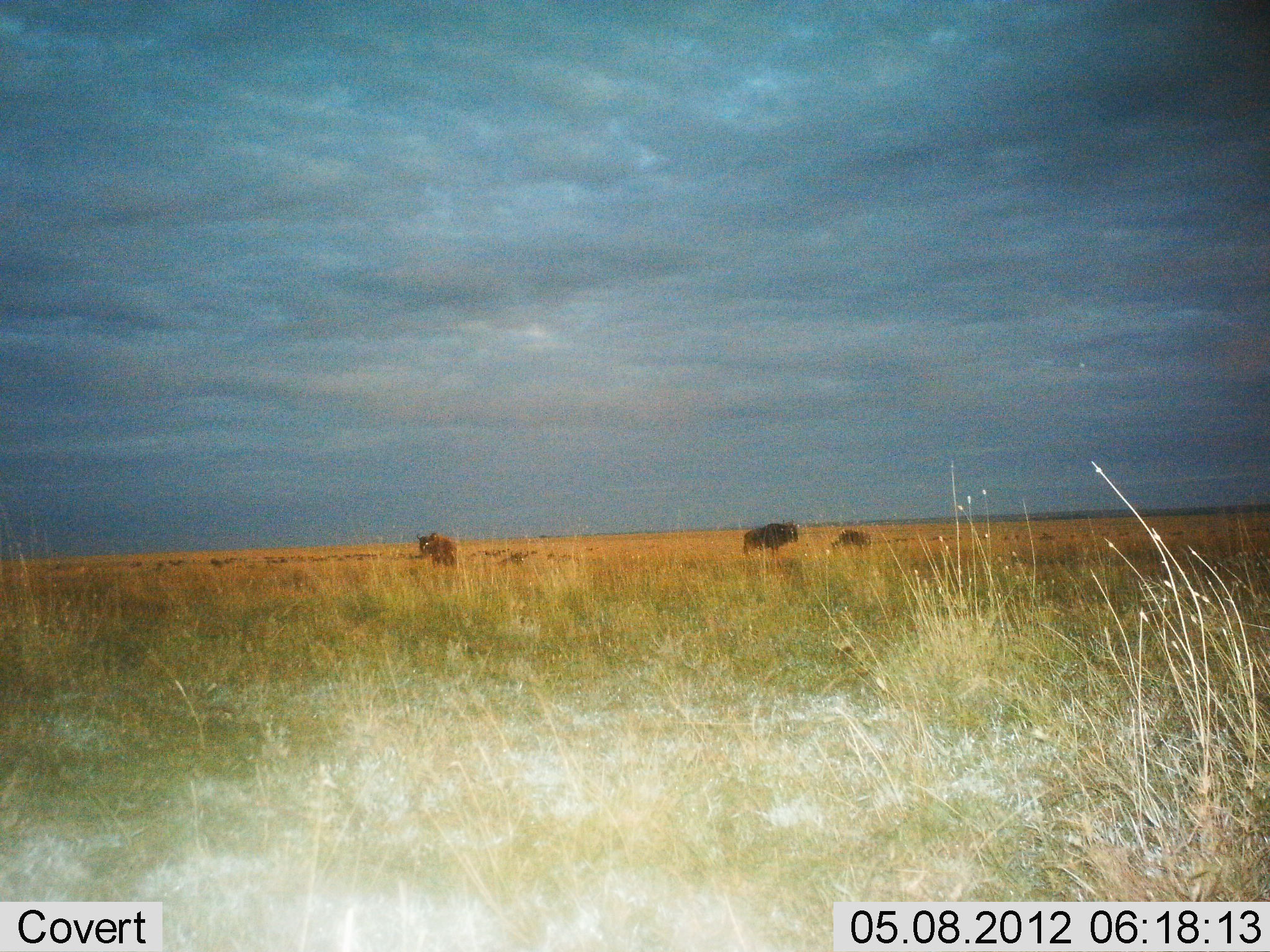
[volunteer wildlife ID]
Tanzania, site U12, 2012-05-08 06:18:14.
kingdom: Animalia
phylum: Chordata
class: Mammalia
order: Artiodactyla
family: Bovidae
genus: Connochaetes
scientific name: Connochaetes taurinus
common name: blue wildebeest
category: wildebeest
Wildebeest (blue wildebeest) (Connochaetes taurinus), count 3. Behavior (volunteer vote fractions): standing 100%, resting 0%, moving 0%, interacting 0%. Young present (vote fraction): 0%. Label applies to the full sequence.